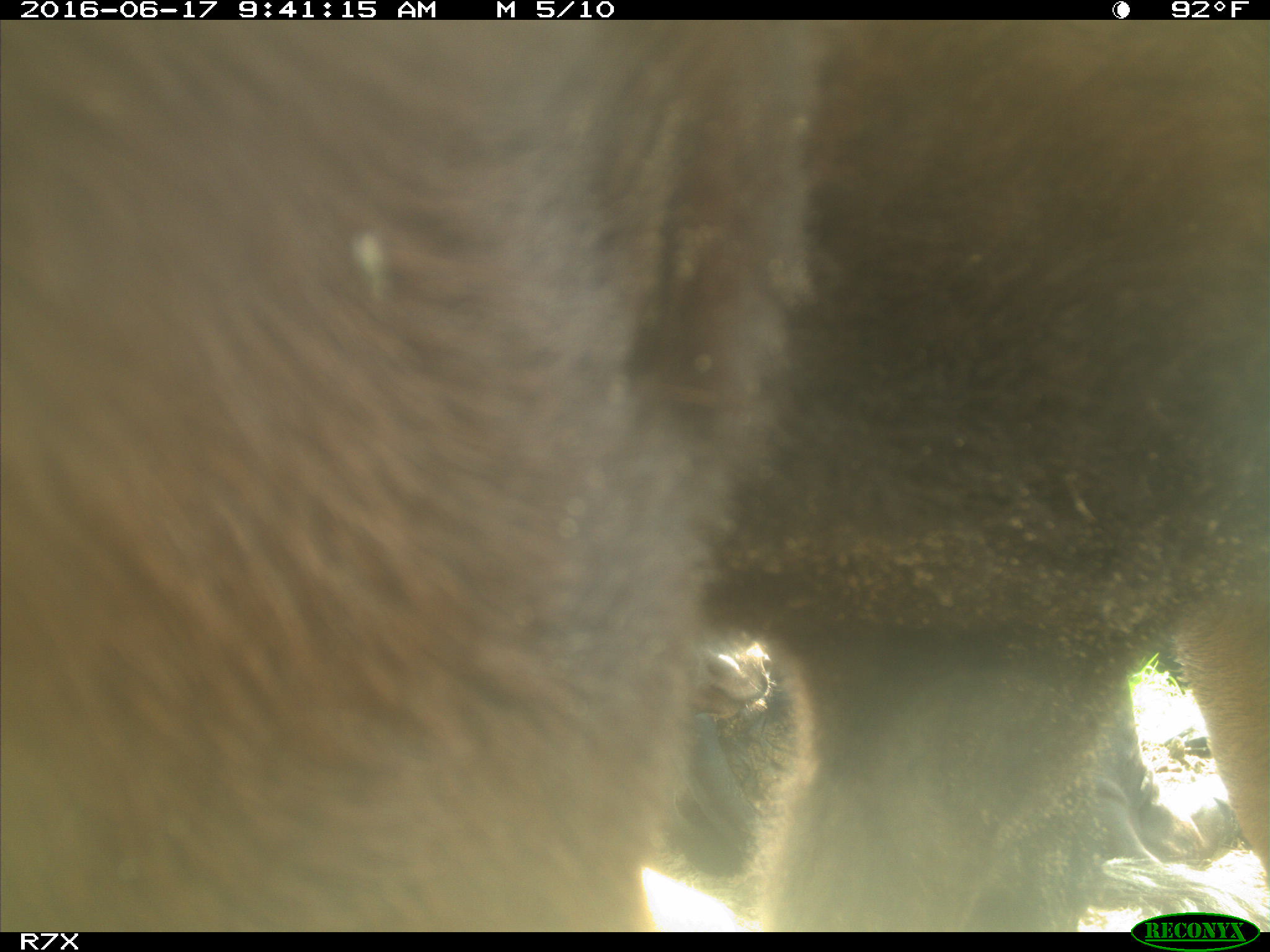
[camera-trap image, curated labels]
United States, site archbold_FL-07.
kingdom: Animalia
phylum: Chordata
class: Mammalia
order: Artiodactyla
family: Bovidae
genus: Bos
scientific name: Bos taurus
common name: domestic cow